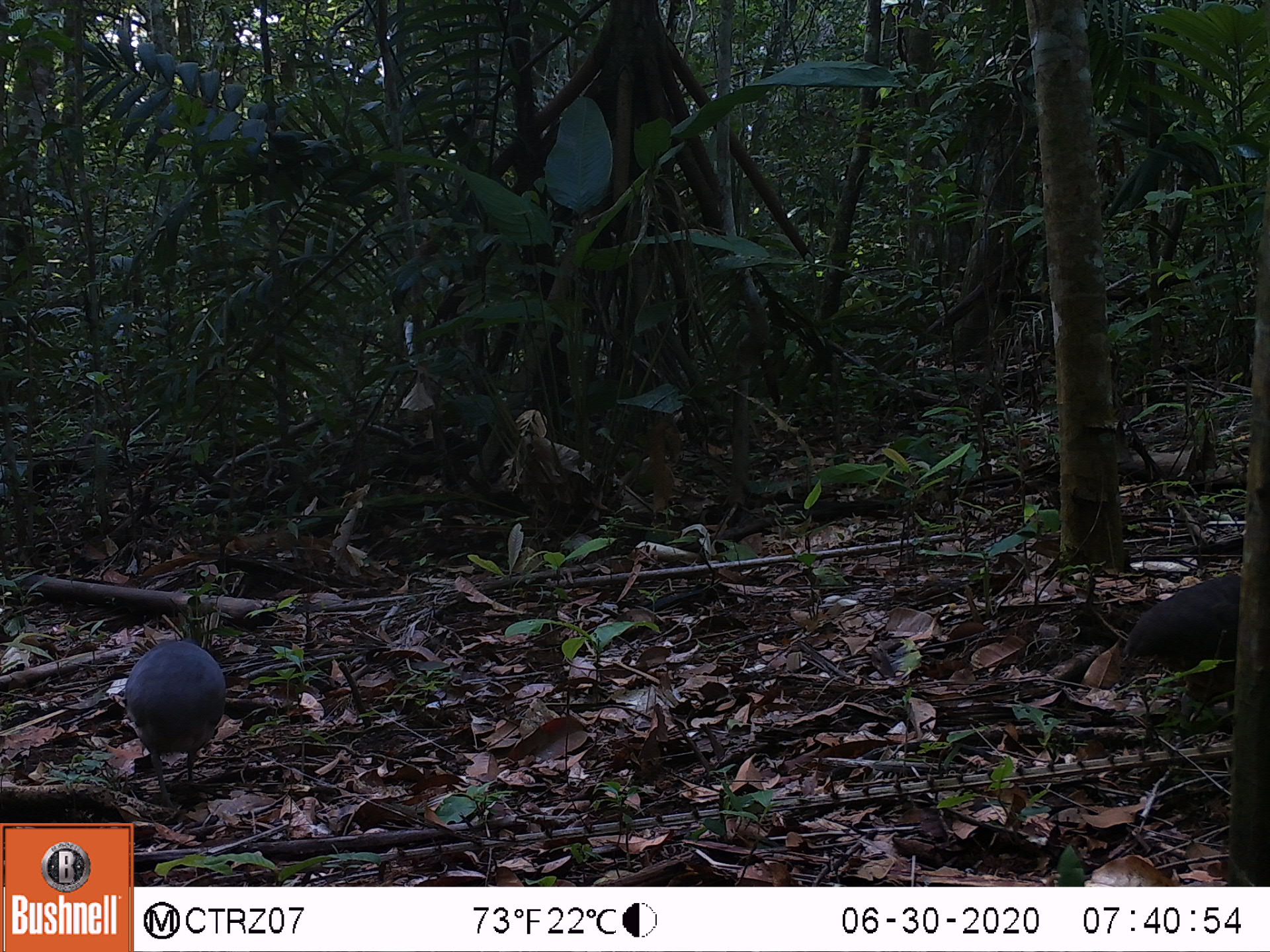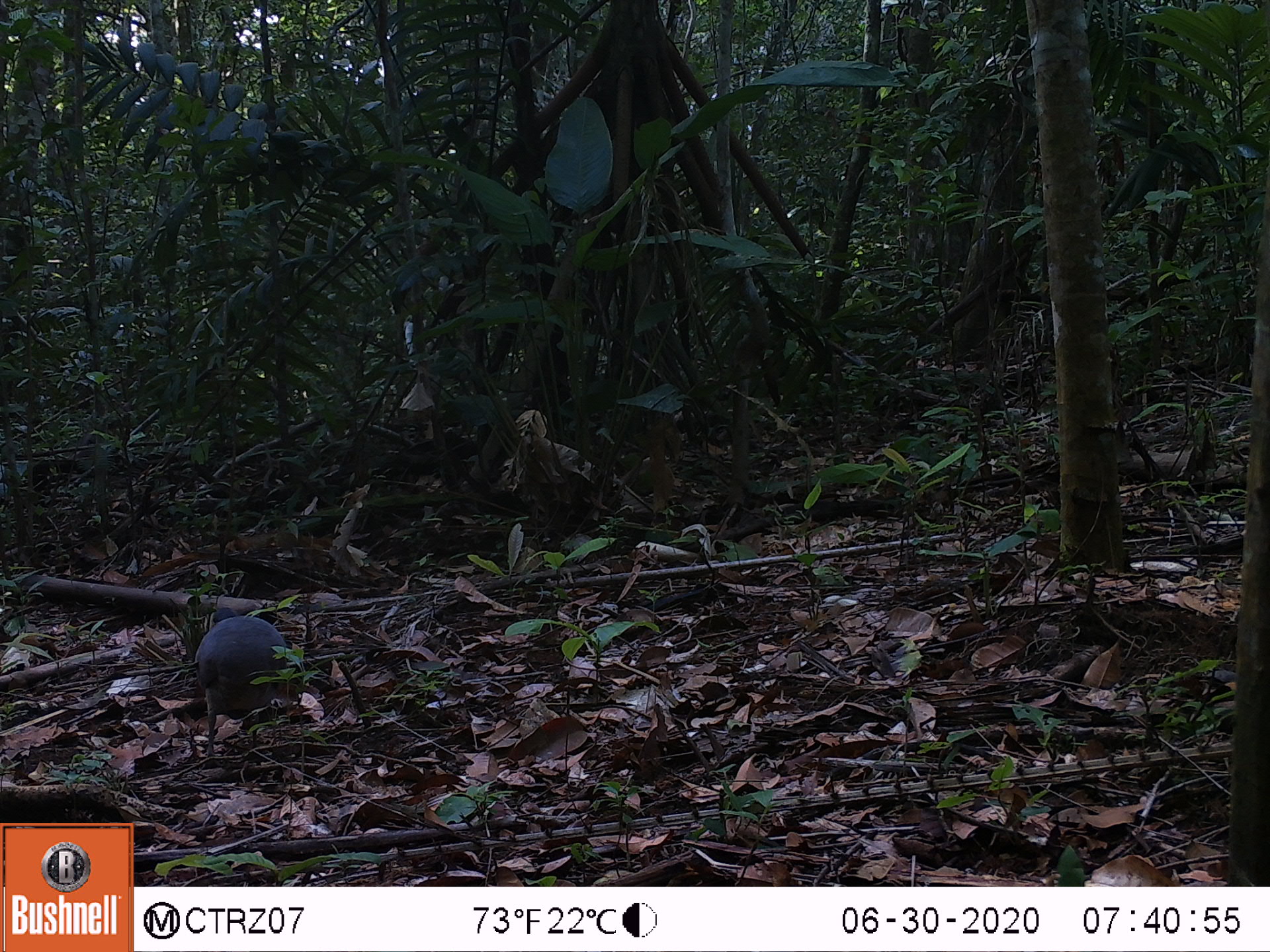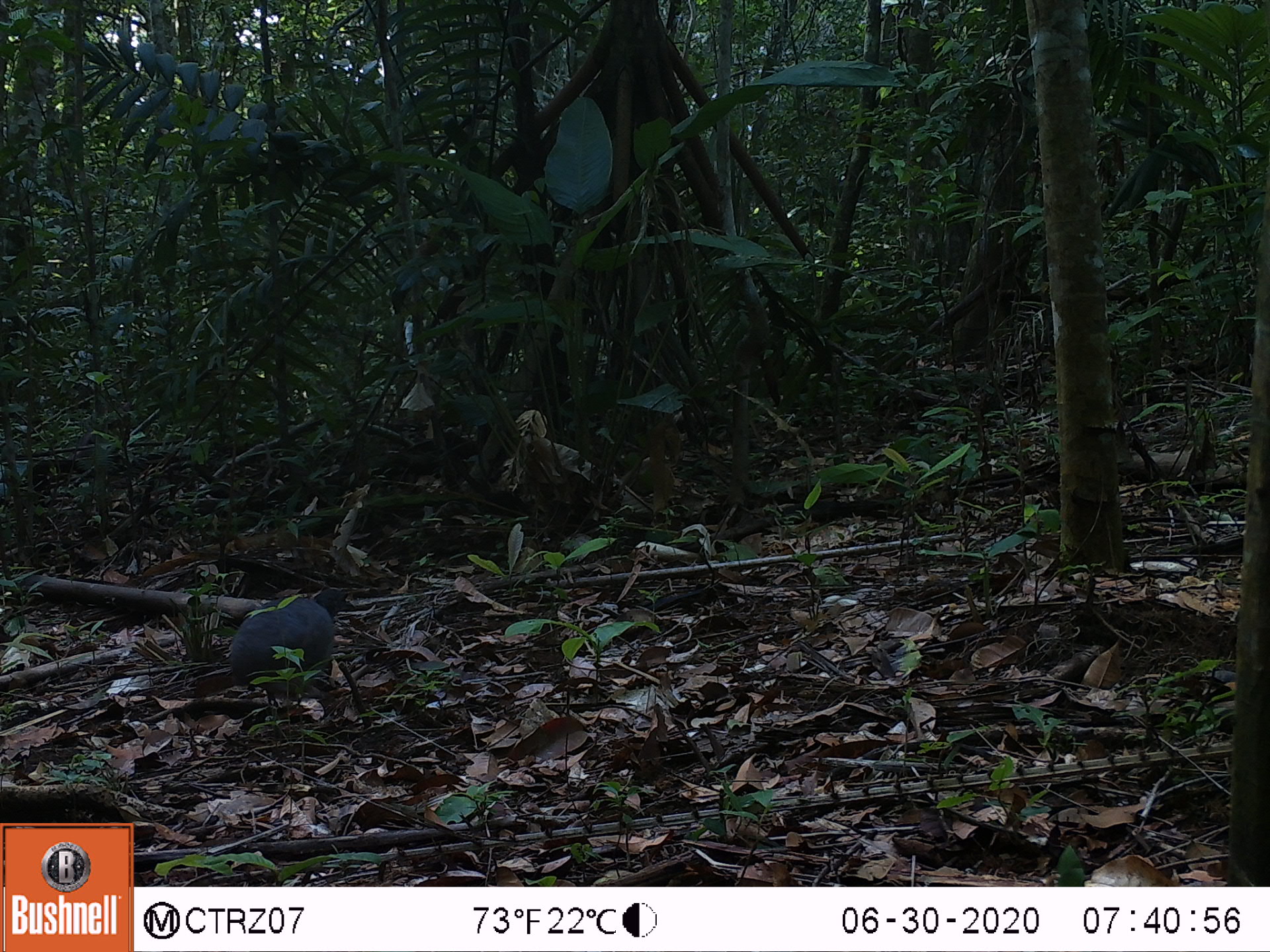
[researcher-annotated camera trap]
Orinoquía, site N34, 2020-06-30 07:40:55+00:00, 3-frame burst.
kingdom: Animalia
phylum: Chordata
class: Aves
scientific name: Aves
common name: bird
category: unknown bird